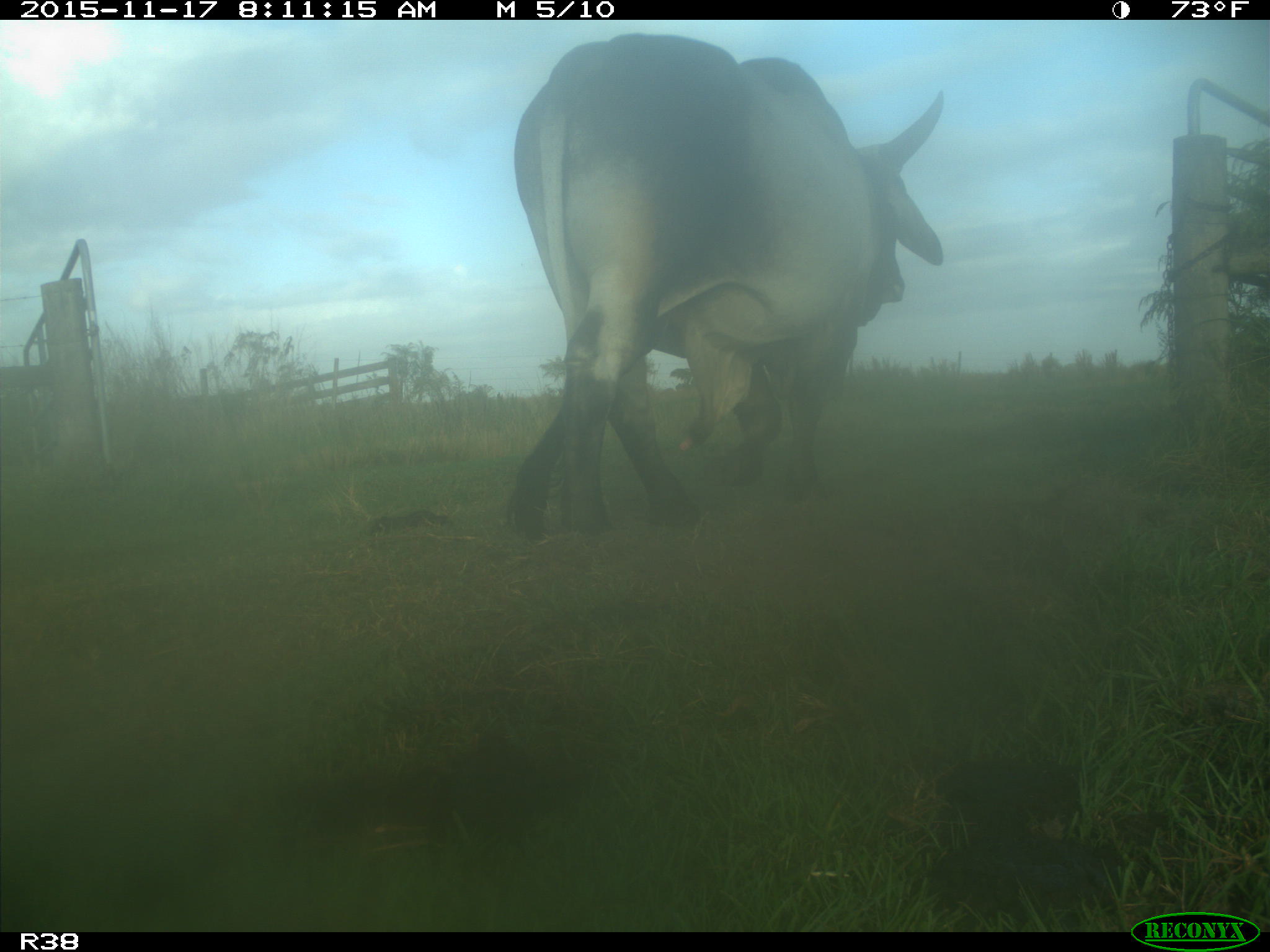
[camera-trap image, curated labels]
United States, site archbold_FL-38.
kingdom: Animalia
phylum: Chordata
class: Mammalia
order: Artiodactyla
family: Bovidae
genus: Bos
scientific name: Bos taurus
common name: domestic cow